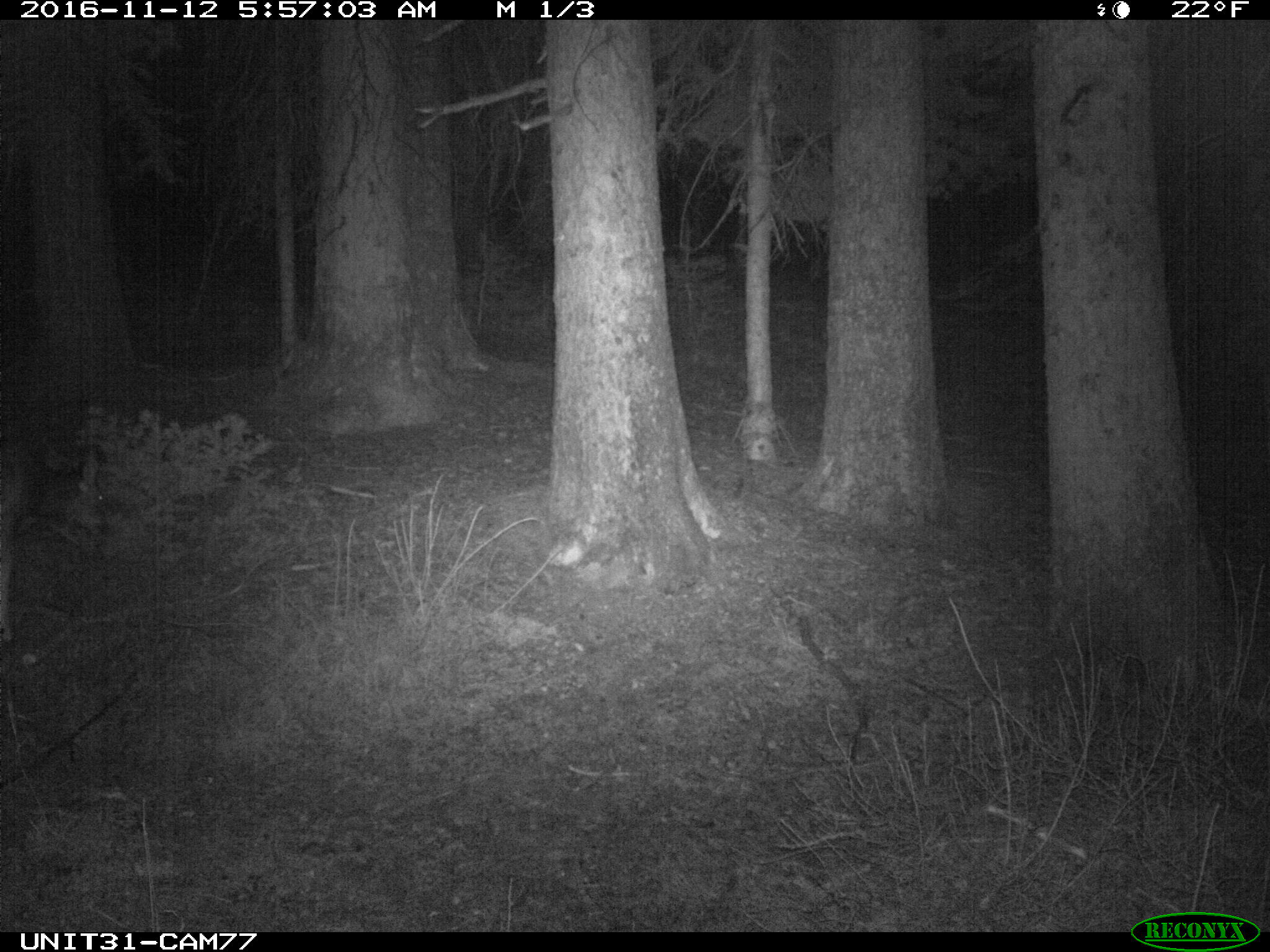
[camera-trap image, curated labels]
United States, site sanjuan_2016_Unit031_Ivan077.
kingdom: Animalia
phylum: Chordata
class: Mammalia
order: Artiodactyla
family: Cervidae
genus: Odocoileus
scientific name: Odocoileus hemionus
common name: mule deer